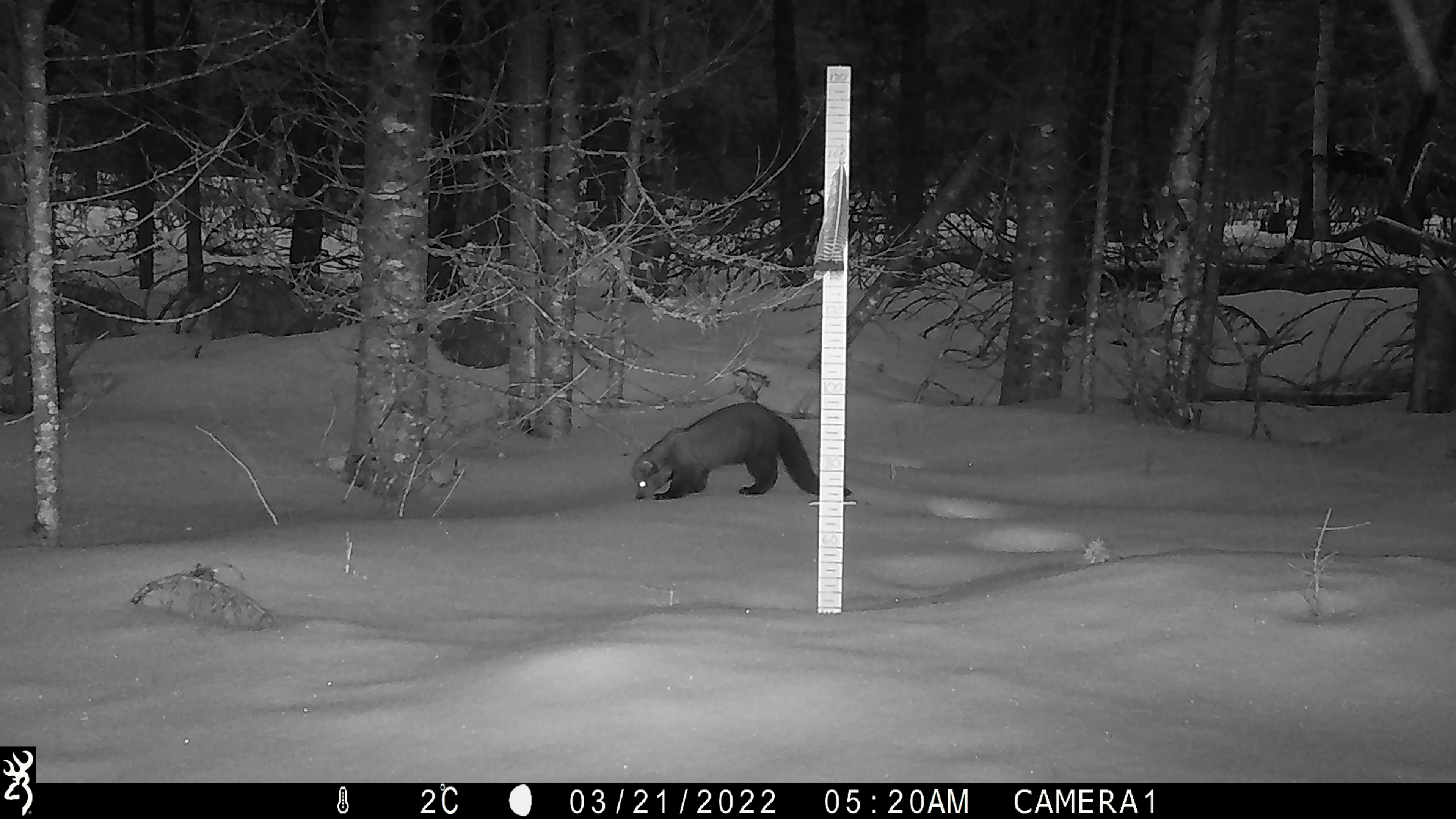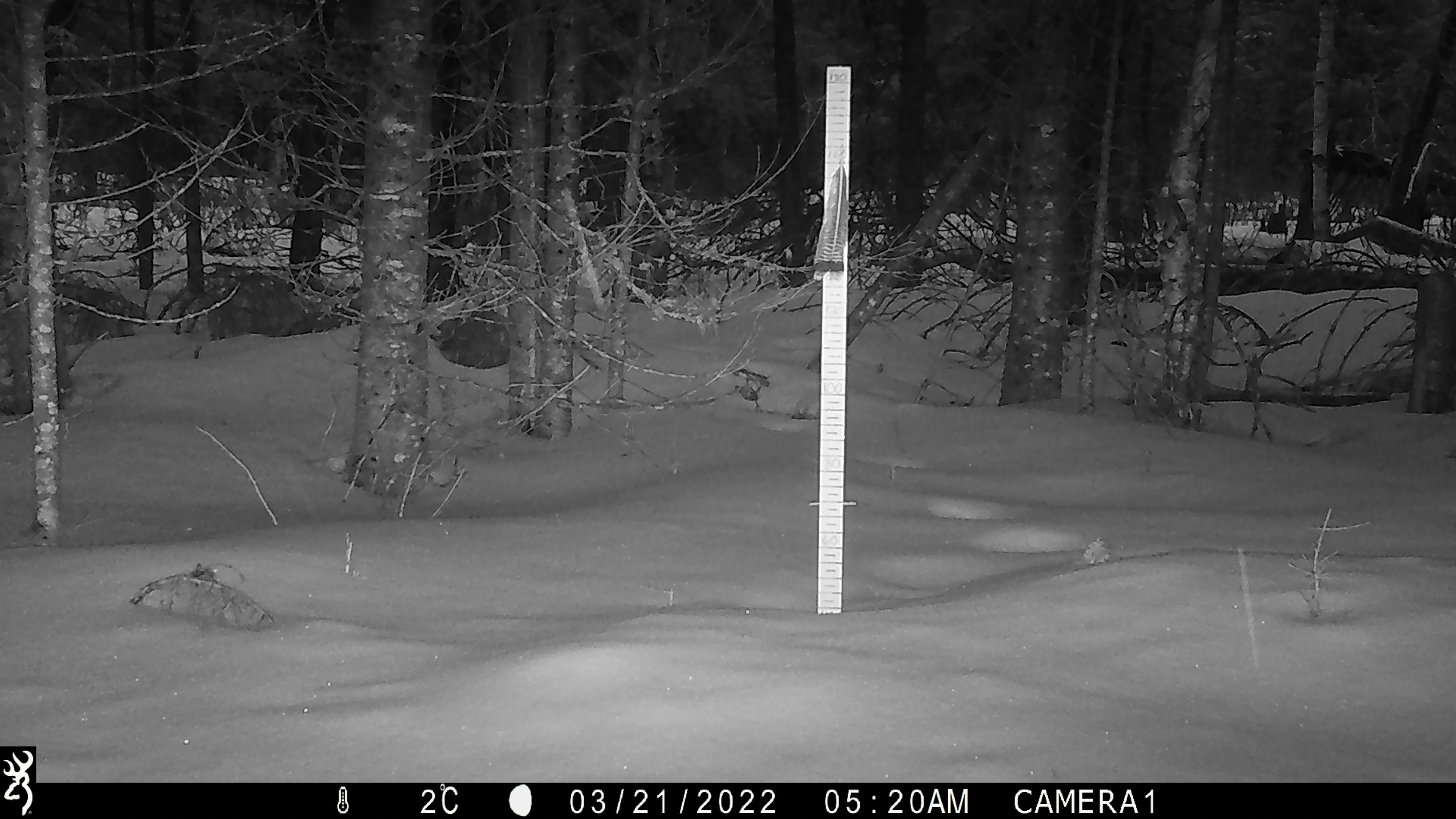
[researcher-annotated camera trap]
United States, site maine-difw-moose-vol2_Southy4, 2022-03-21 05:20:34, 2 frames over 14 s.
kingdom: Animalia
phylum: Chordata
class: Mammalia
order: Carnivora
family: Mustelidae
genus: Pekania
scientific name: Pekania pennanti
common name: fisher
Fisher (Pekania pennanti).